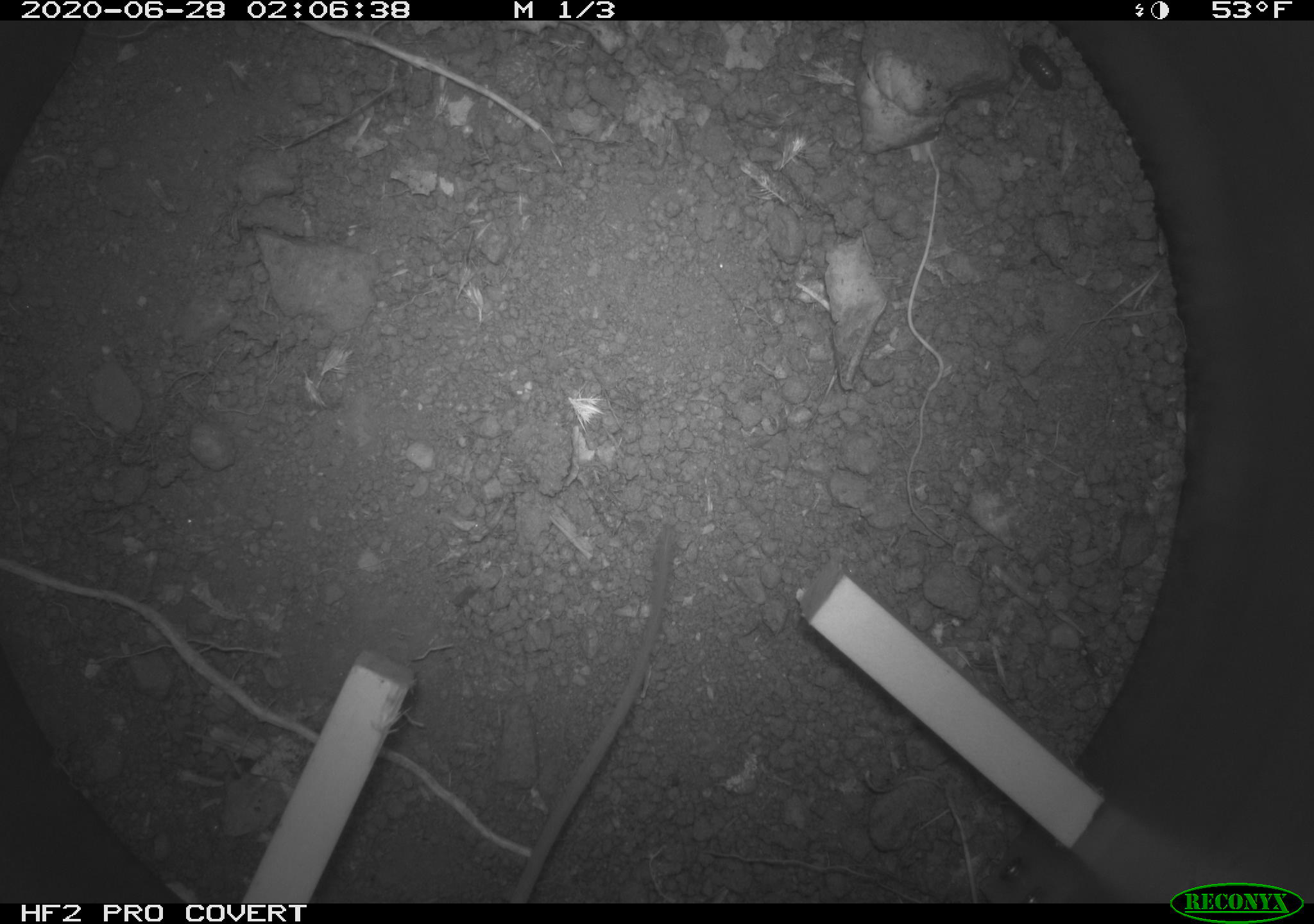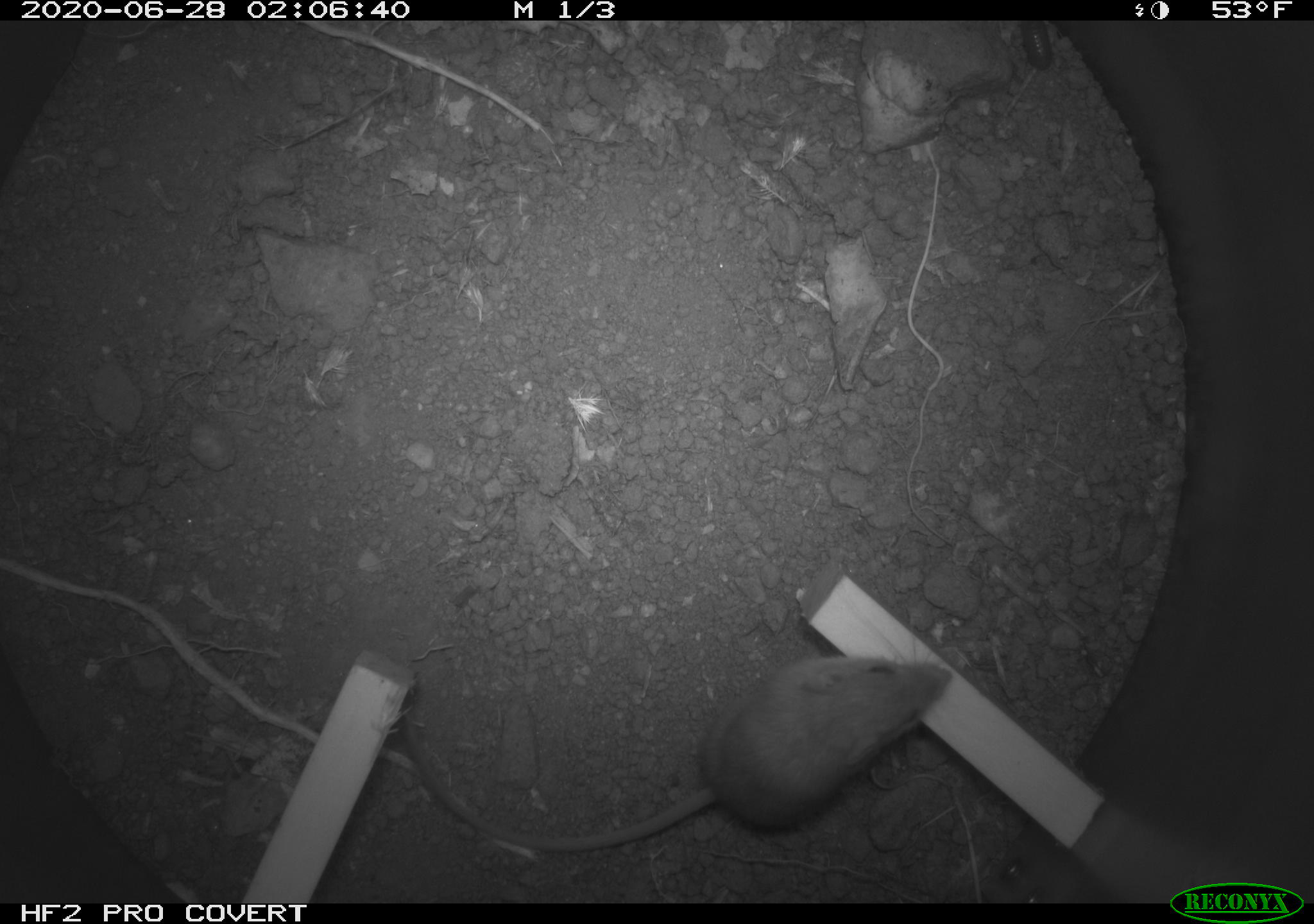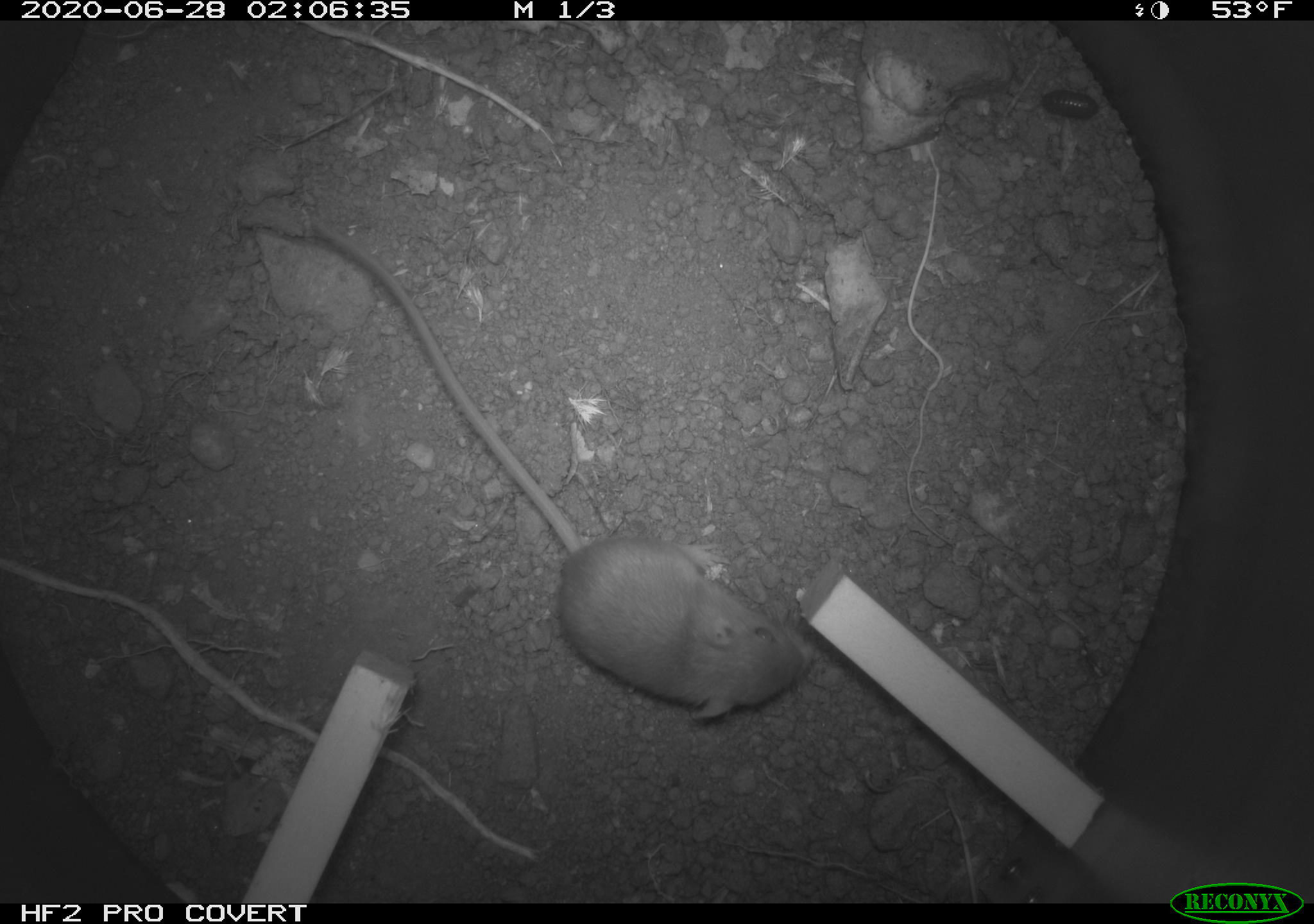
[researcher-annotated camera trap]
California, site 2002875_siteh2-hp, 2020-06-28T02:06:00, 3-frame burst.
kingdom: Animalia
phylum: Chordata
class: Mammalia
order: Rodentia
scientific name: Rodentia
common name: rodent